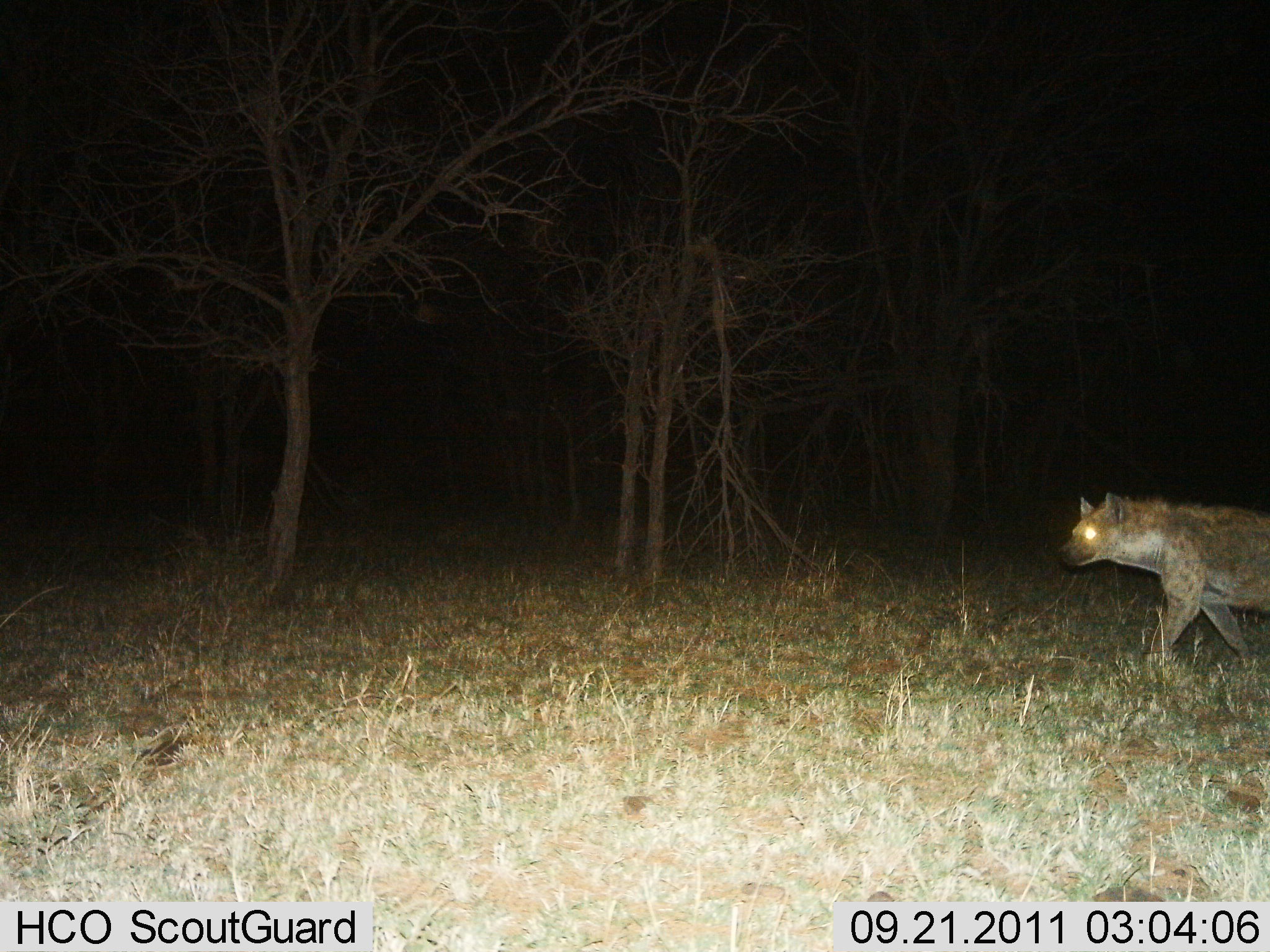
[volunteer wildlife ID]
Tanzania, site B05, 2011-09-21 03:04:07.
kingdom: Animalia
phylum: Chordata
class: Mammalia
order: Carnivora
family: Hyaenidae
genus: Crocuta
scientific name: Crocuta crocuta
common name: spotted hyena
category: hyenaspotted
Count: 1.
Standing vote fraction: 8%.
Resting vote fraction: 0%.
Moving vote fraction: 92%.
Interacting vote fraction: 8%.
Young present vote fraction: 0%.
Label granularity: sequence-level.